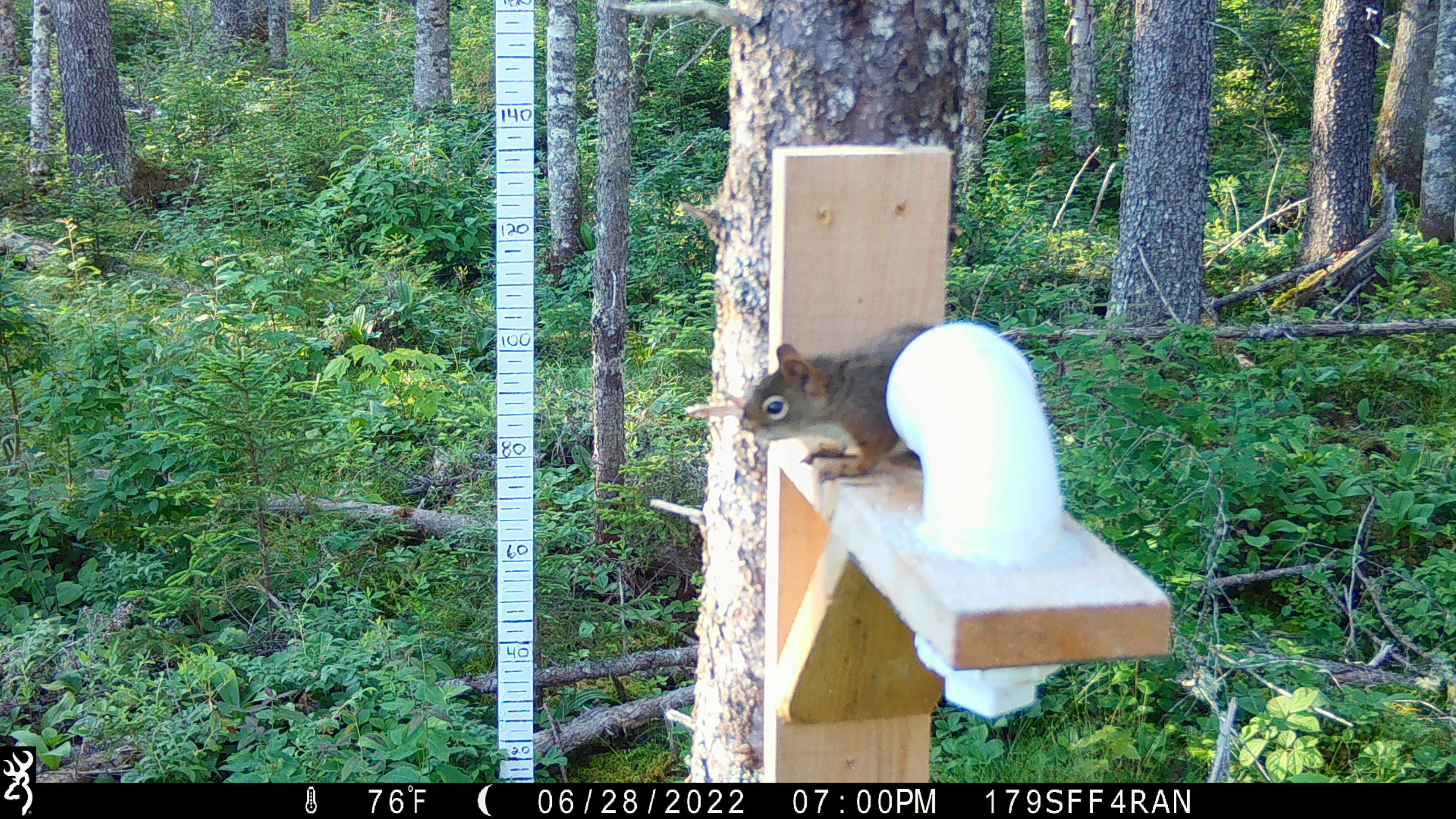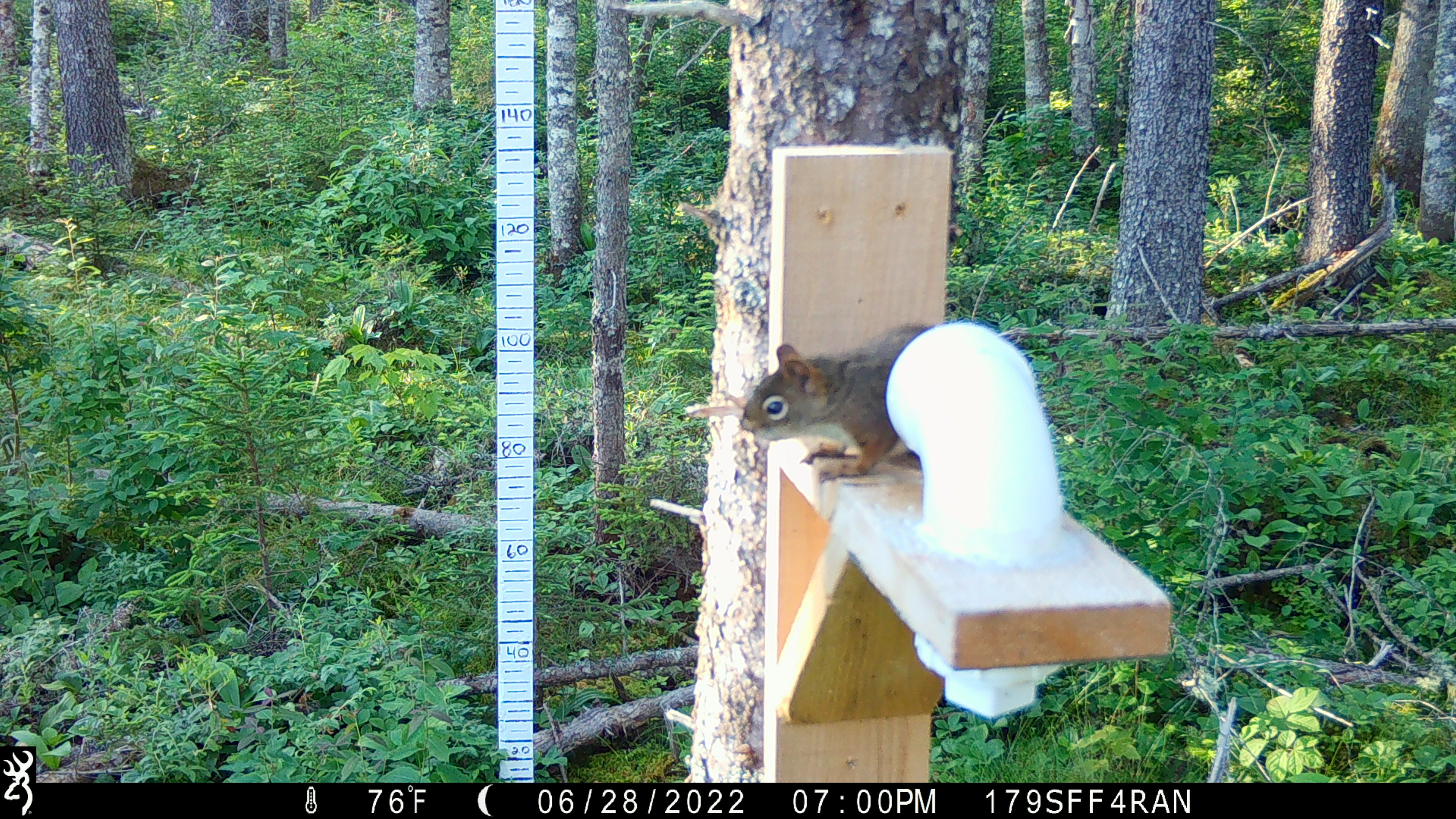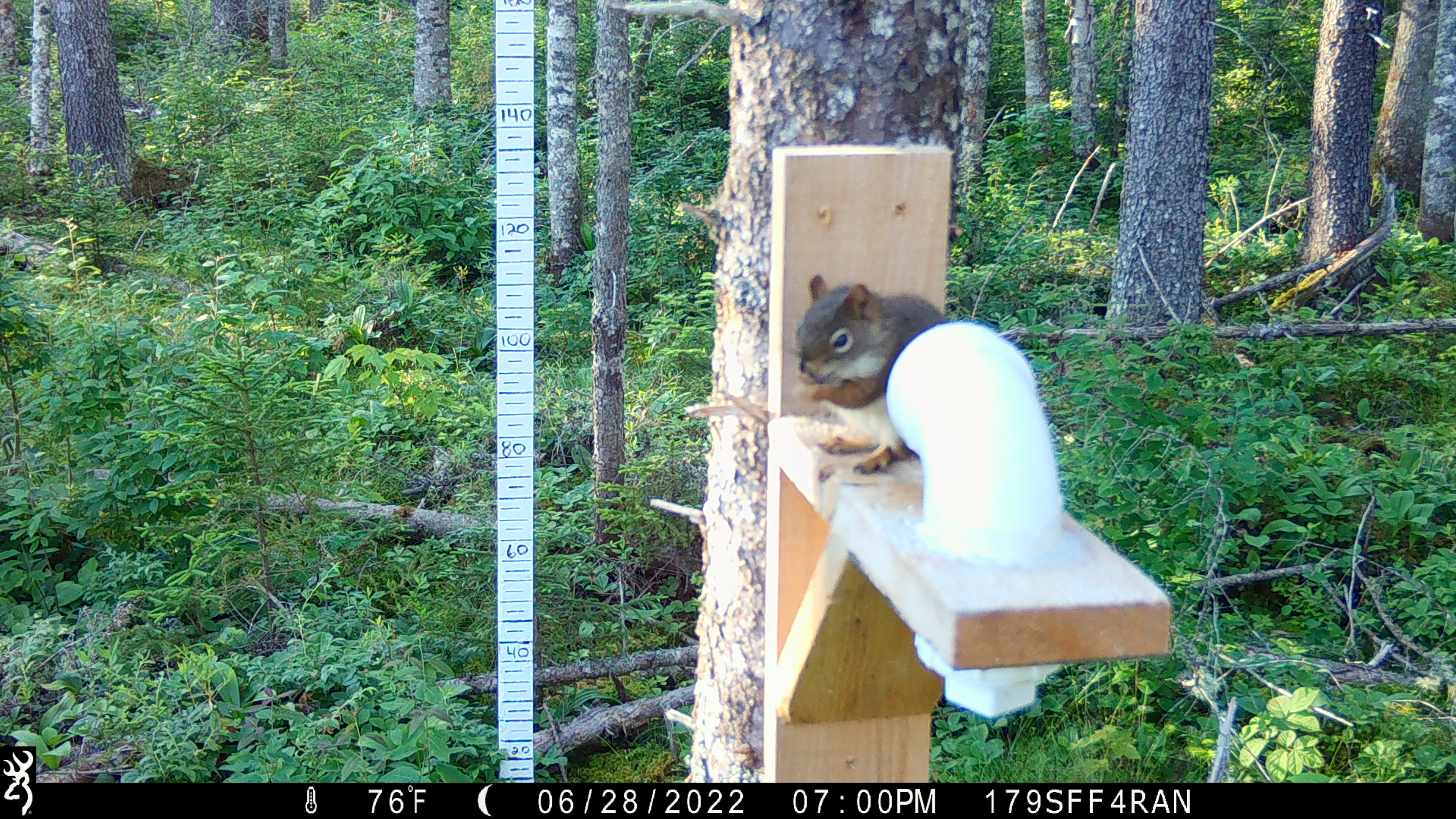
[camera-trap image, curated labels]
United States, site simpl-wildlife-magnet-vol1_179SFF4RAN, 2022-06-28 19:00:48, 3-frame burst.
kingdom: Animalia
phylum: Chordata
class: Mammalia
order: Rodentia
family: Sciuridae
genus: Tamiasciurus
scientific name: Tamiasciurus hudsonicus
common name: red squirrel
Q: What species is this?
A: Red squirrel (Tamiasciurus hudsonicus).